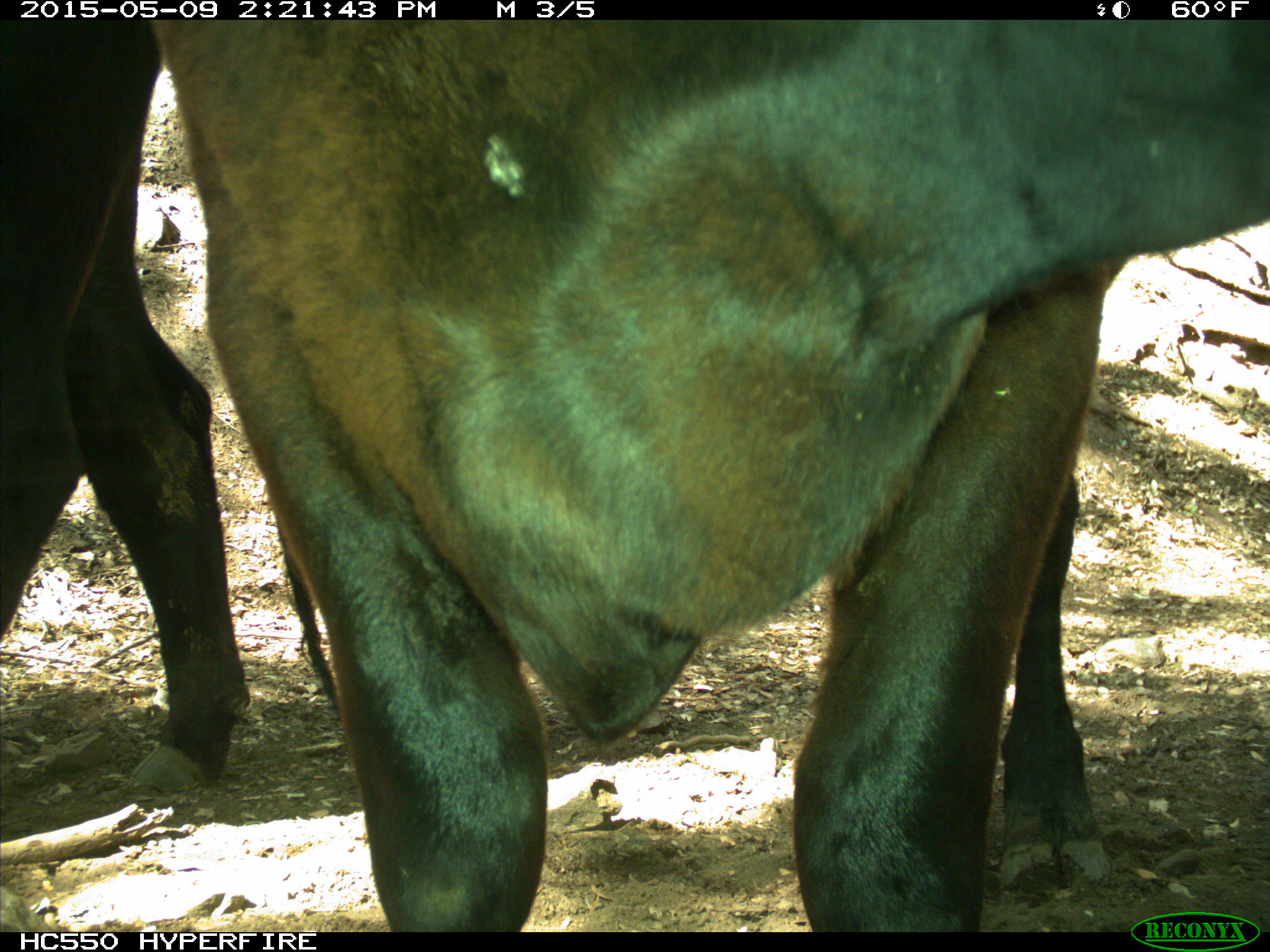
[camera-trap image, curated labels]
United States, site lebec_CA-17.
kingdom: Animalia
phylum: Chordata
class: Mammalia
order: Artiodactyla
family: Bovidae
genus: Bos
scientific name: Bos taurus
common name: domestic cow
Bos taurus (domestic cow).